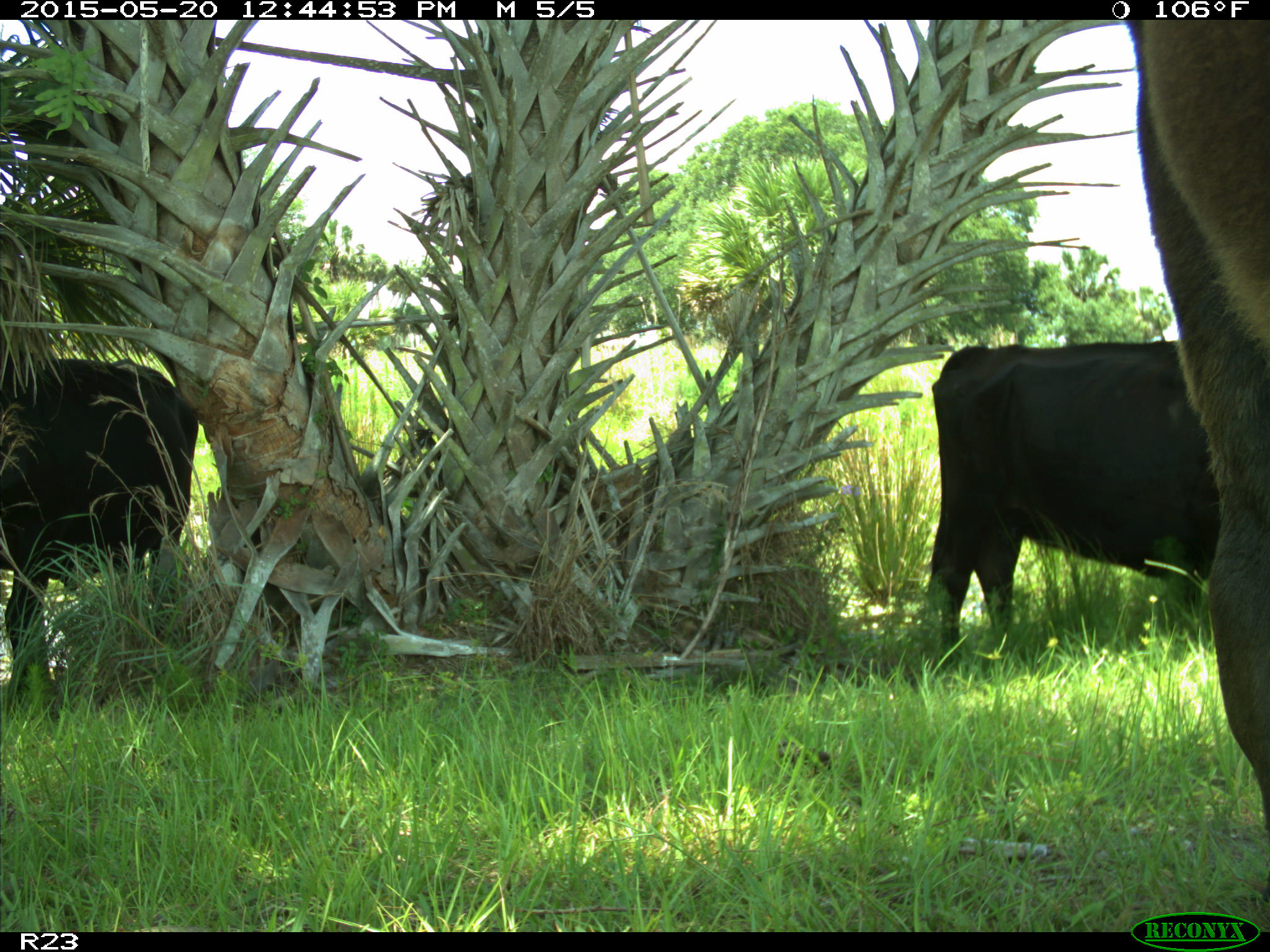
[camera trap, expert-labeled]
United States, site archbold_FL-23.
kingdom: Animalia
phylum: Chordata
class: Mammalia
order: Artiodactyla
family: Bovidae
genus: Bos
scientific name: Bos taurus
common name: domestic cow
Bos taurus (domestic cow).